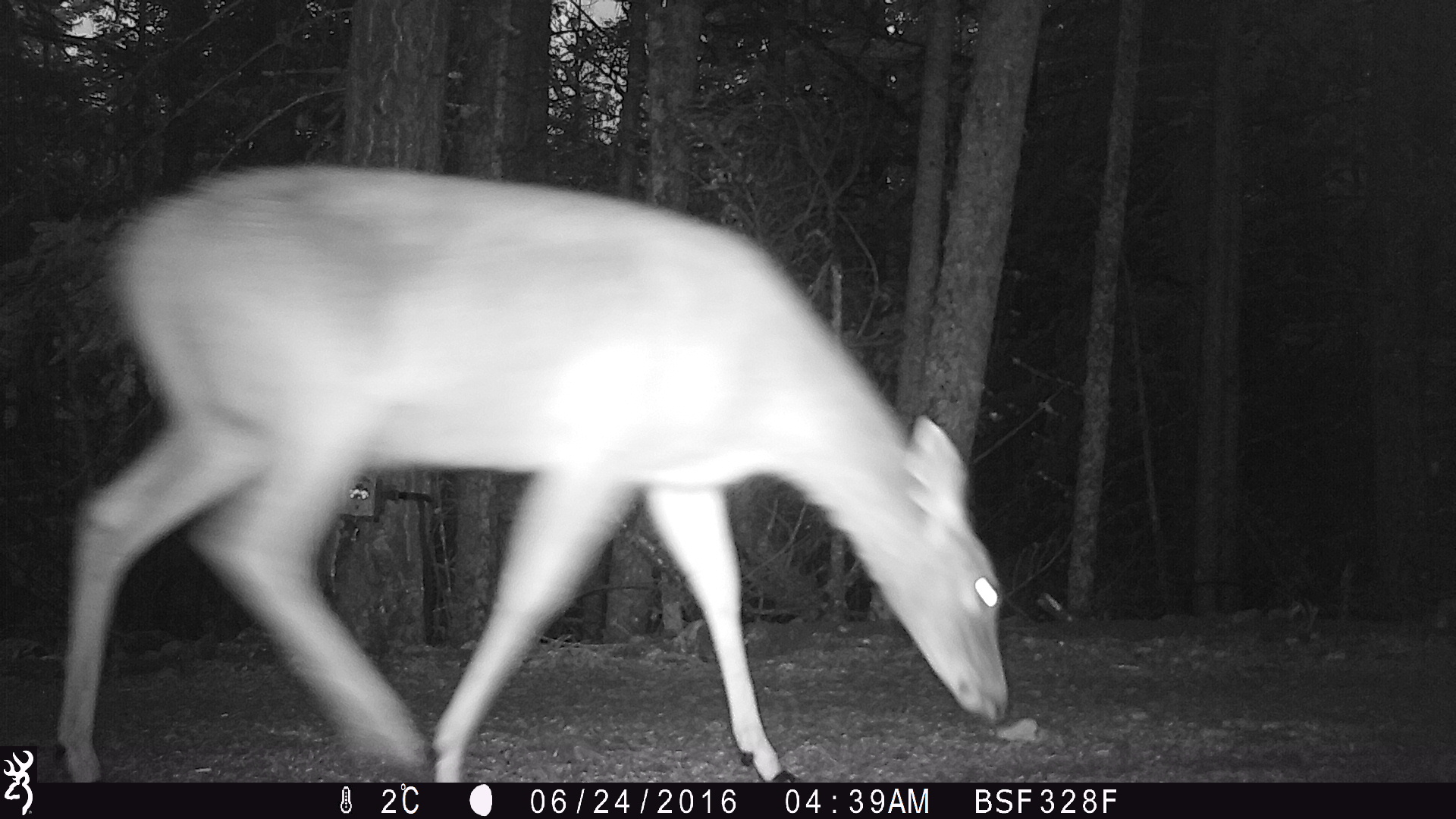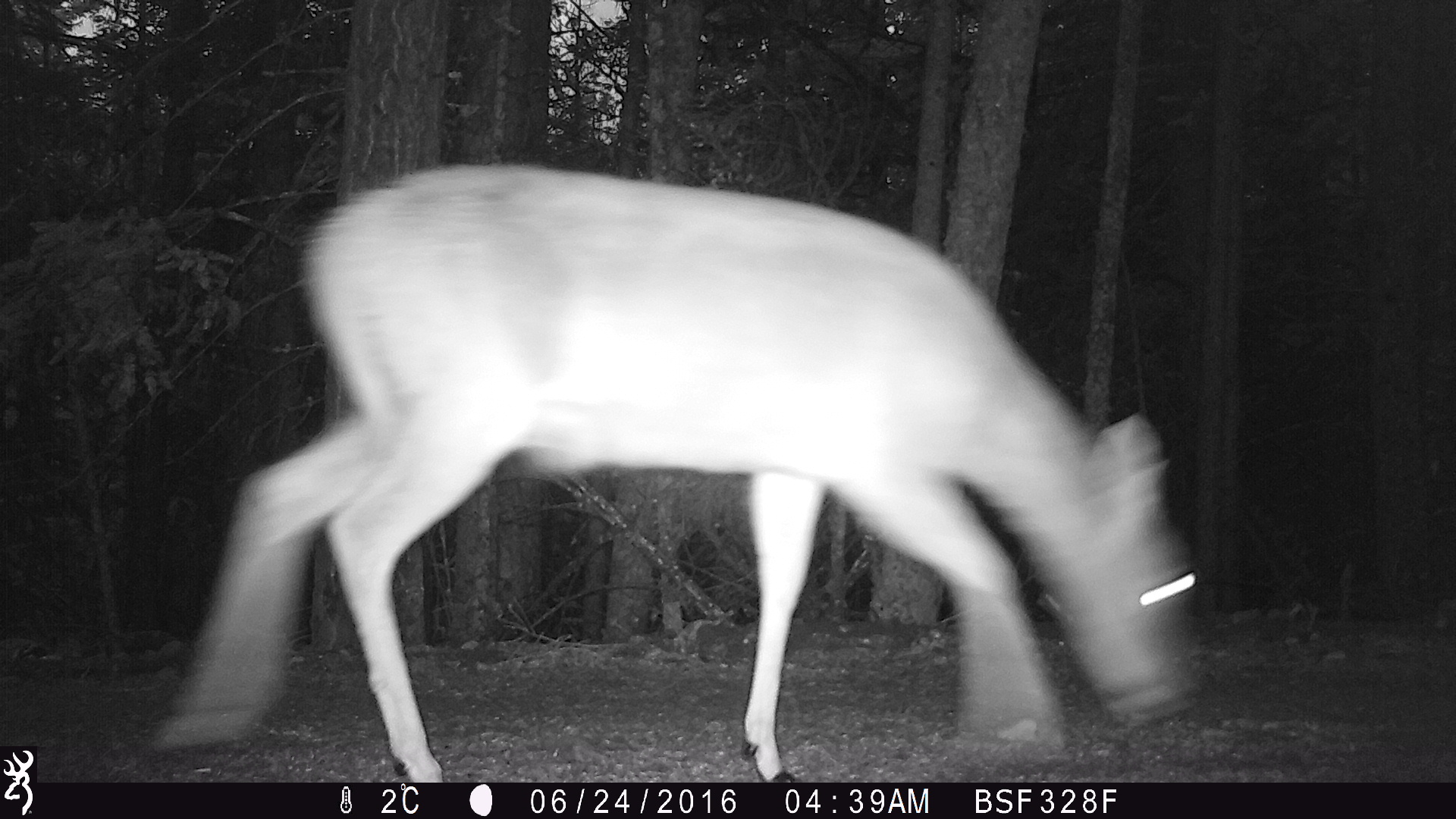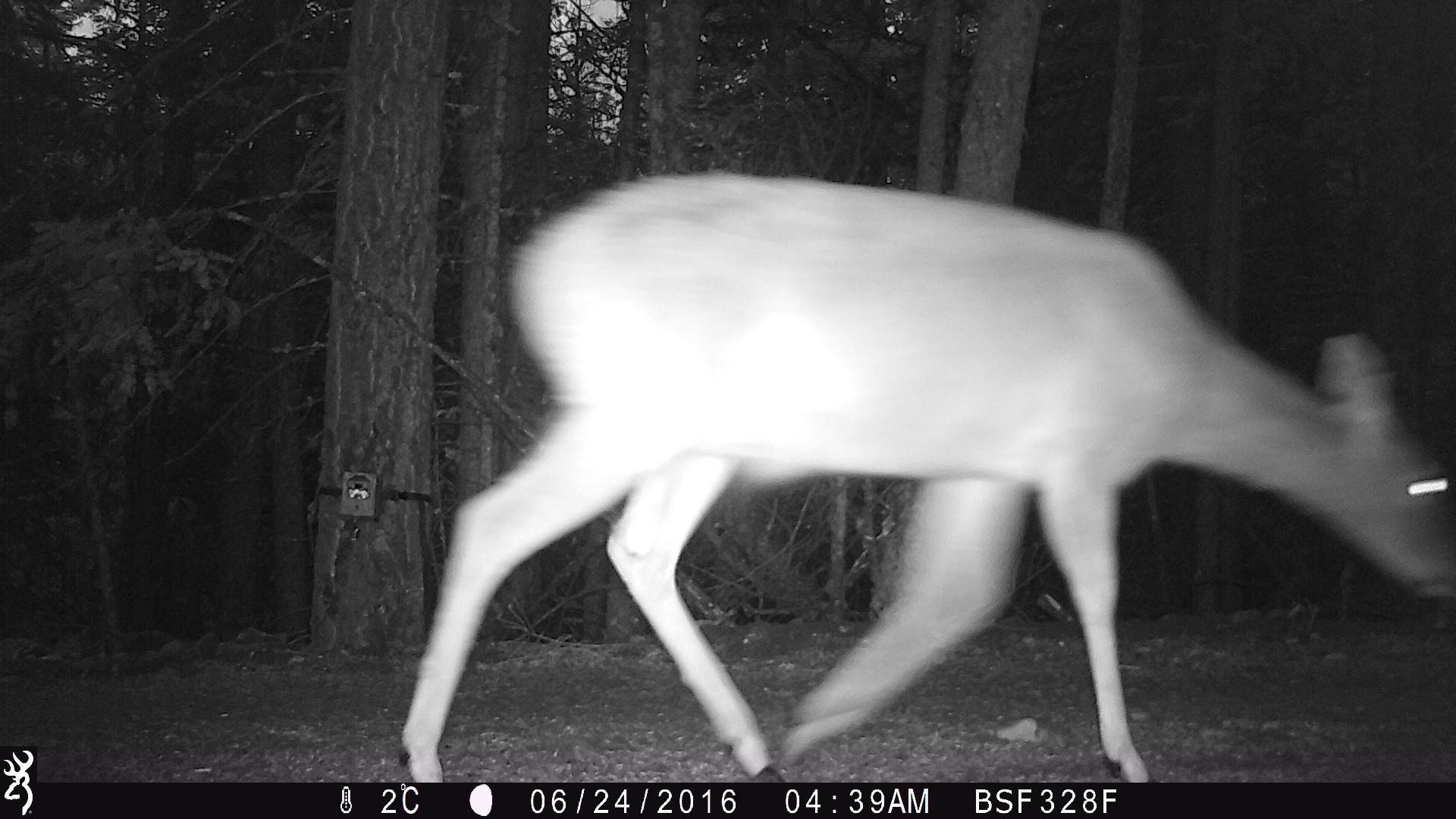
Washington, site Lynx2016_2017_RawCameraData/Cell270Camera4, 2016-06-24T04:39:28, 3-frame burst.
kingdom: Animalia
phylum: Chordata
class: Mammalia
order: Artiodactyla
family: Cervidae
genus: Odocoileus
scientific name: Odocoileus virginianus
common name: white-tailed deer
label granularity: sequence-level